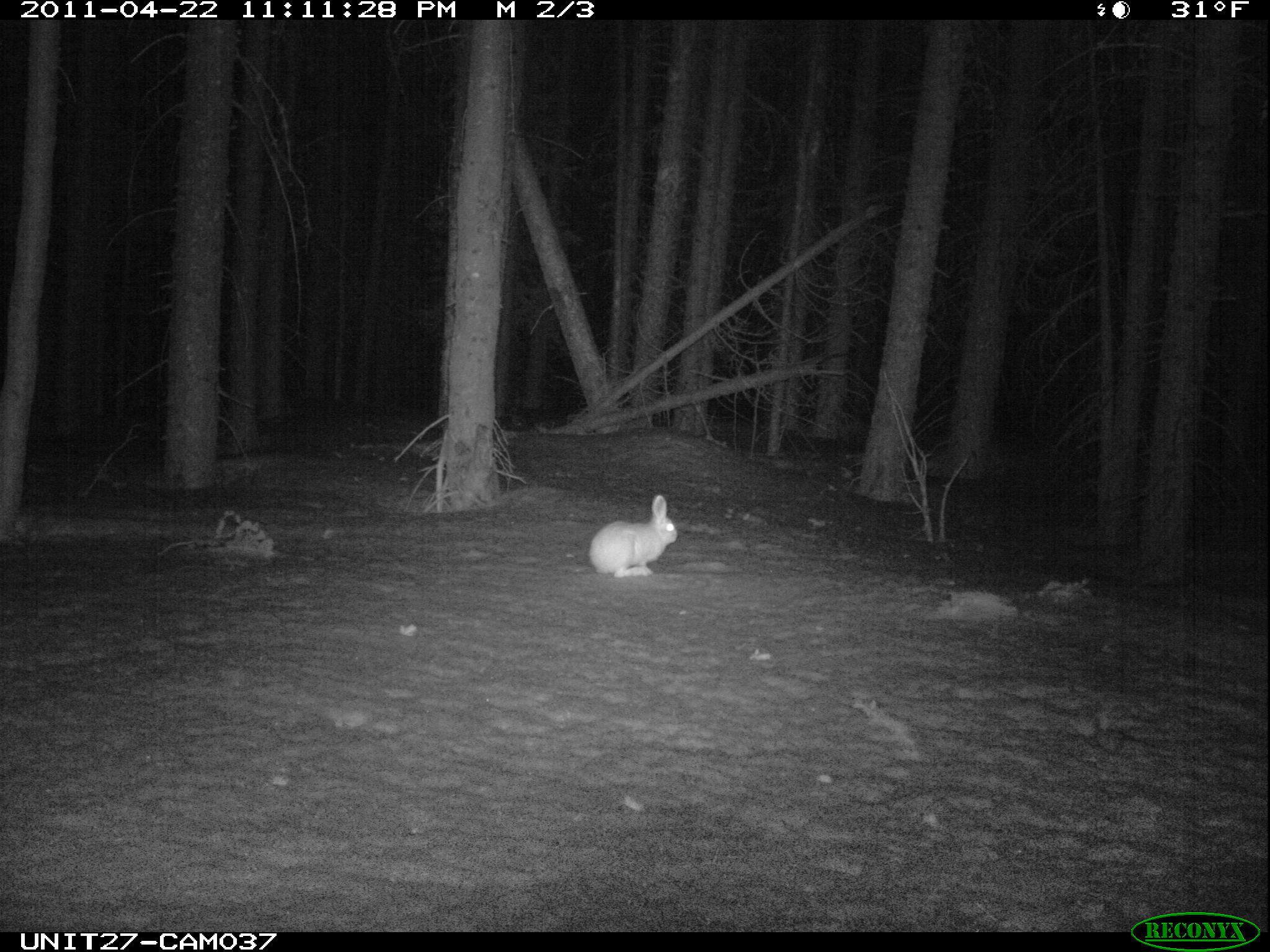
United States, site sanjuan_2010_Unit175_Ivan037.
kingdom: Animalia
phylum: Chordata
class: Mammalia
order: Lagomorpha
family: Leporidae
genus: Lepus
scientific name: Lepus americanus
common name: snowshoe hare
Lepus americanus (snowshoe hare).